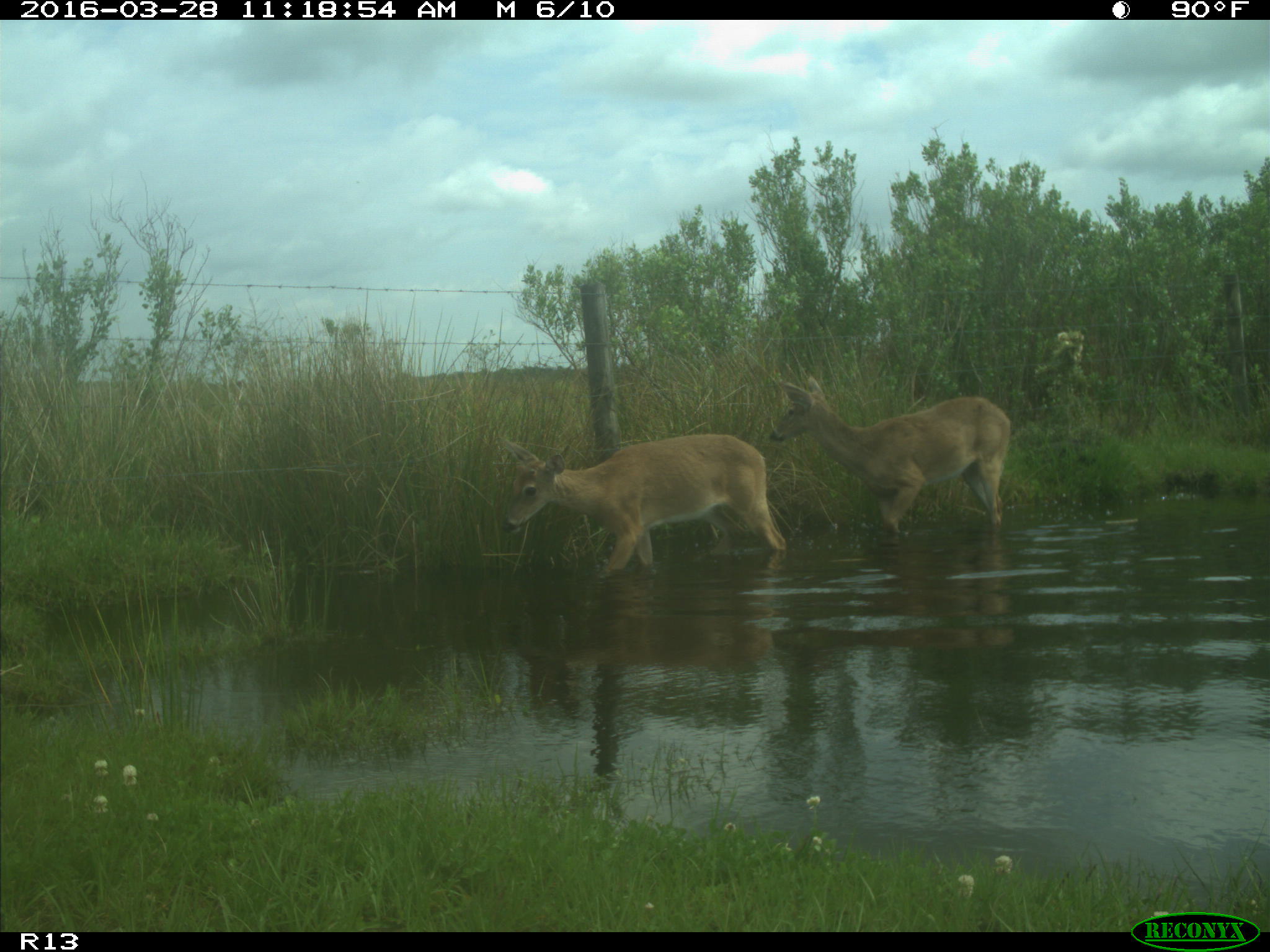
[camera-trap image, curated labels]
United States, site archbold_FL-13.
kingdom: Animalia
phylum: Chordata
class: Mammalia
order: Artiodactyla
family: Cervidae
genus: Odocoileus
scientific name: Odocoileus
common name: deer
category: unidentified deer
Unidentified deer (deer) (Odocoileus).